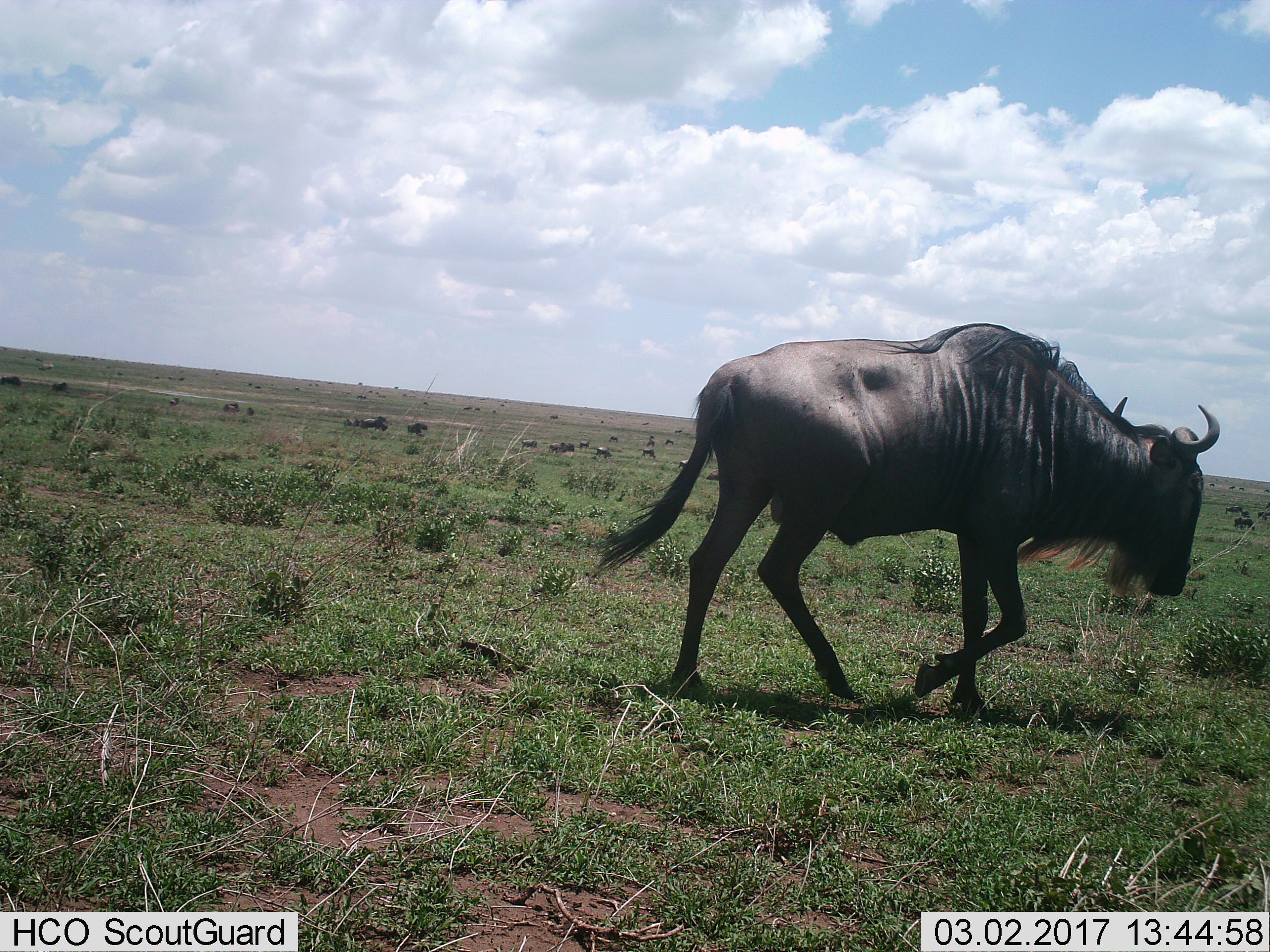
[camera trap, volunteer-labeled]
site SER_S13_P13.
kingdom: Animalia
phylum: Chordata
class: Mammalia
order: Artiodactyla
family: Bovidae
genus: Connochaetes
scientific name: Connochaetes taurinus taurinus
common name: blue wildebeest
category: wildebeestblue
Wildebeestblue (blue wildebeest) (Connochaetes taurinus taurinus), count 11-50. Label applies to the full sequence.